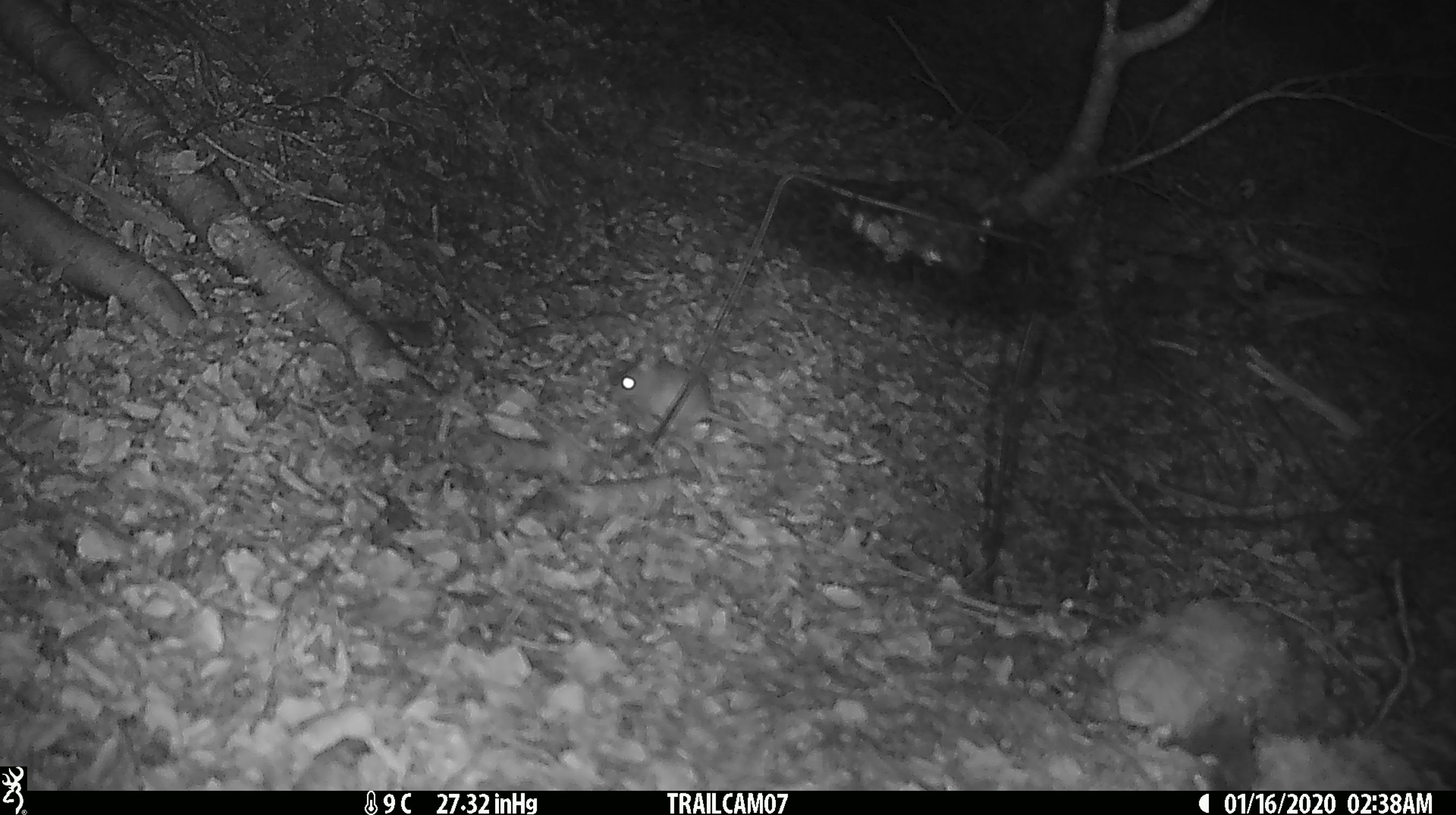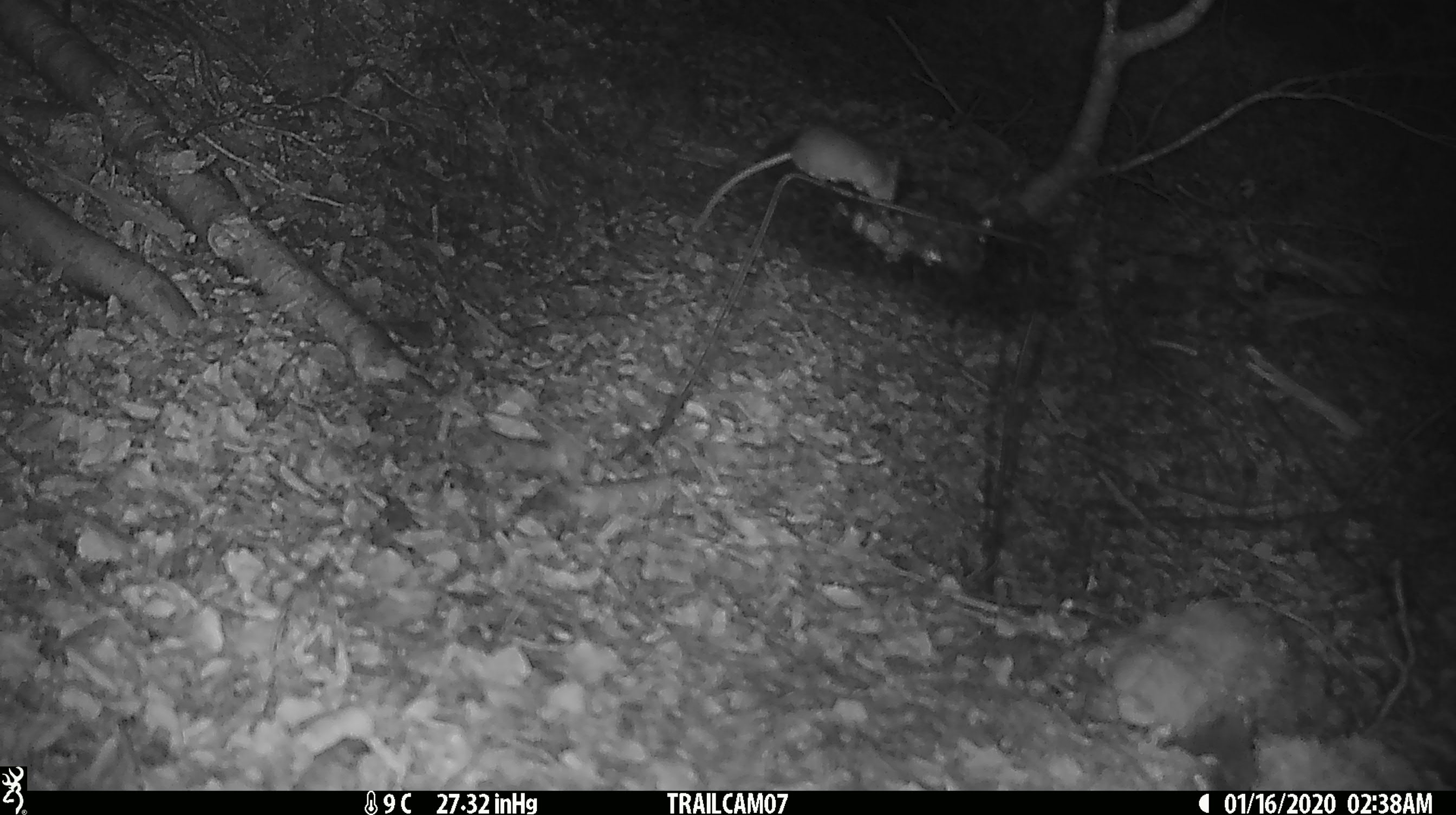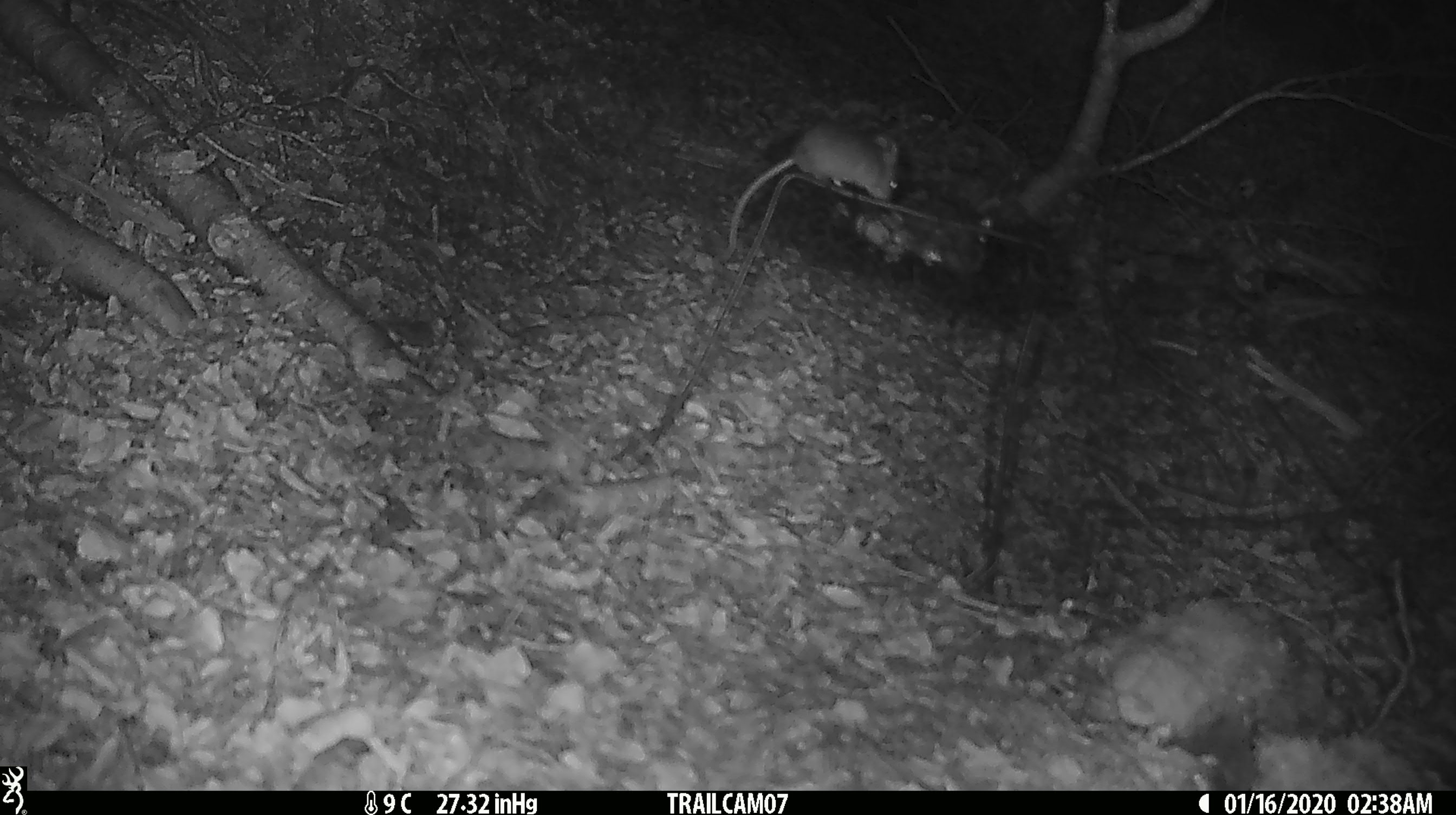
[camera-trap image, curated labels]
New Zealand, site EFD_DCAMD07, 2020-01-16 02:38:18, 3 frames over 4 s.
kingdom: Animalia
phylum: Chordata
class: Mammalia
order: Rodentia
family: Muridae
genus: Mus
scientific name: Mus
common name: mouse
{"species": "mouse (Mus)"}